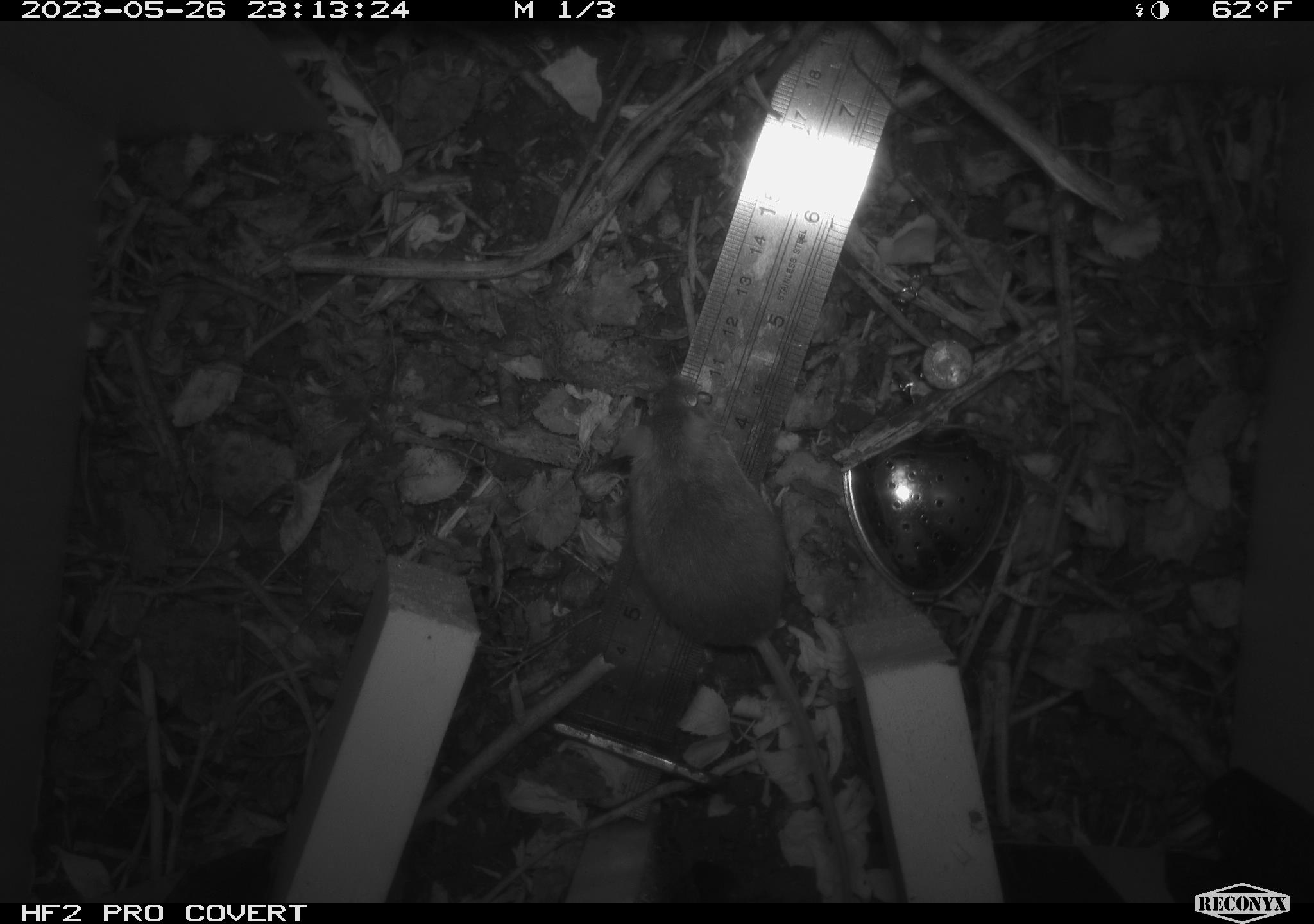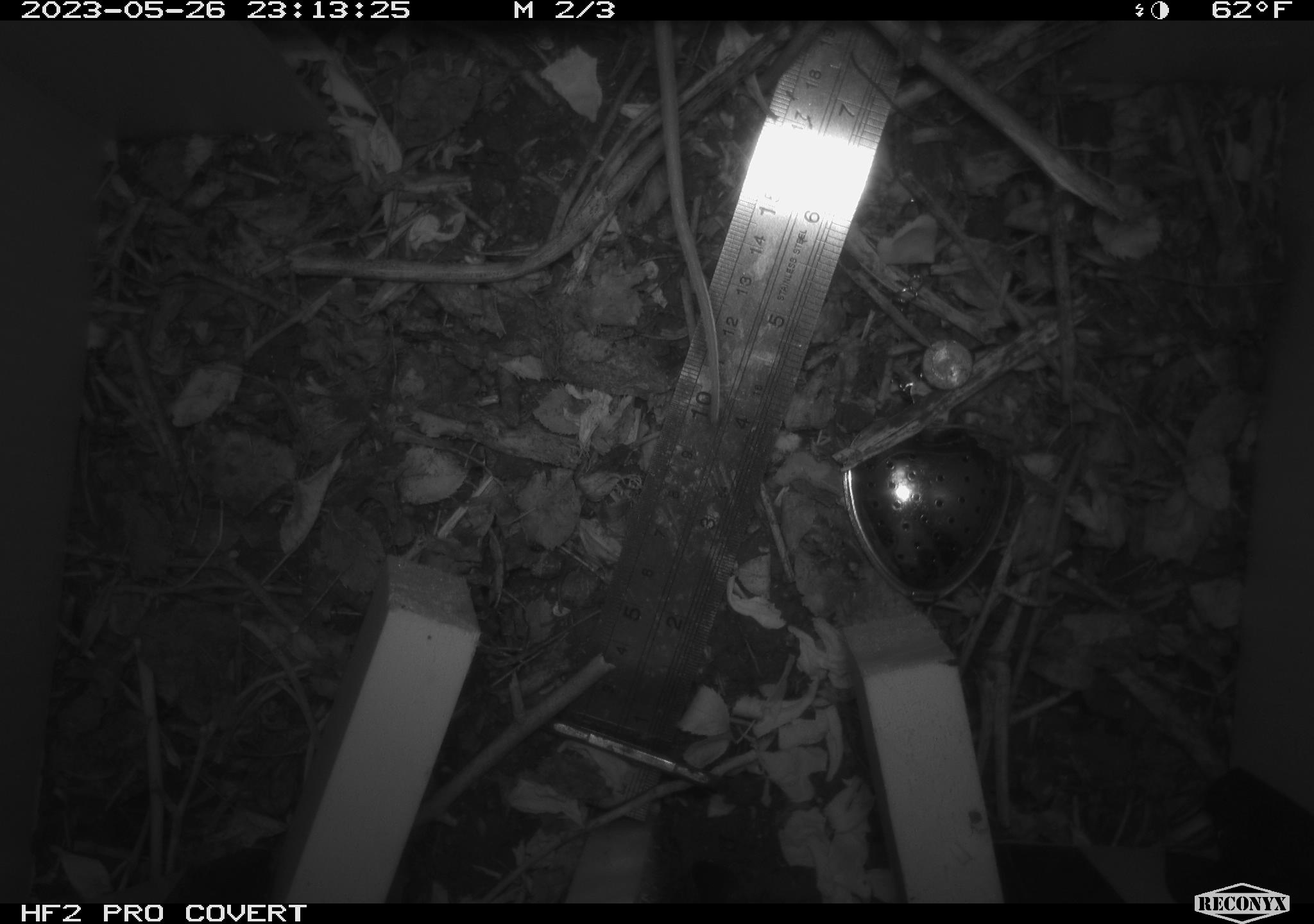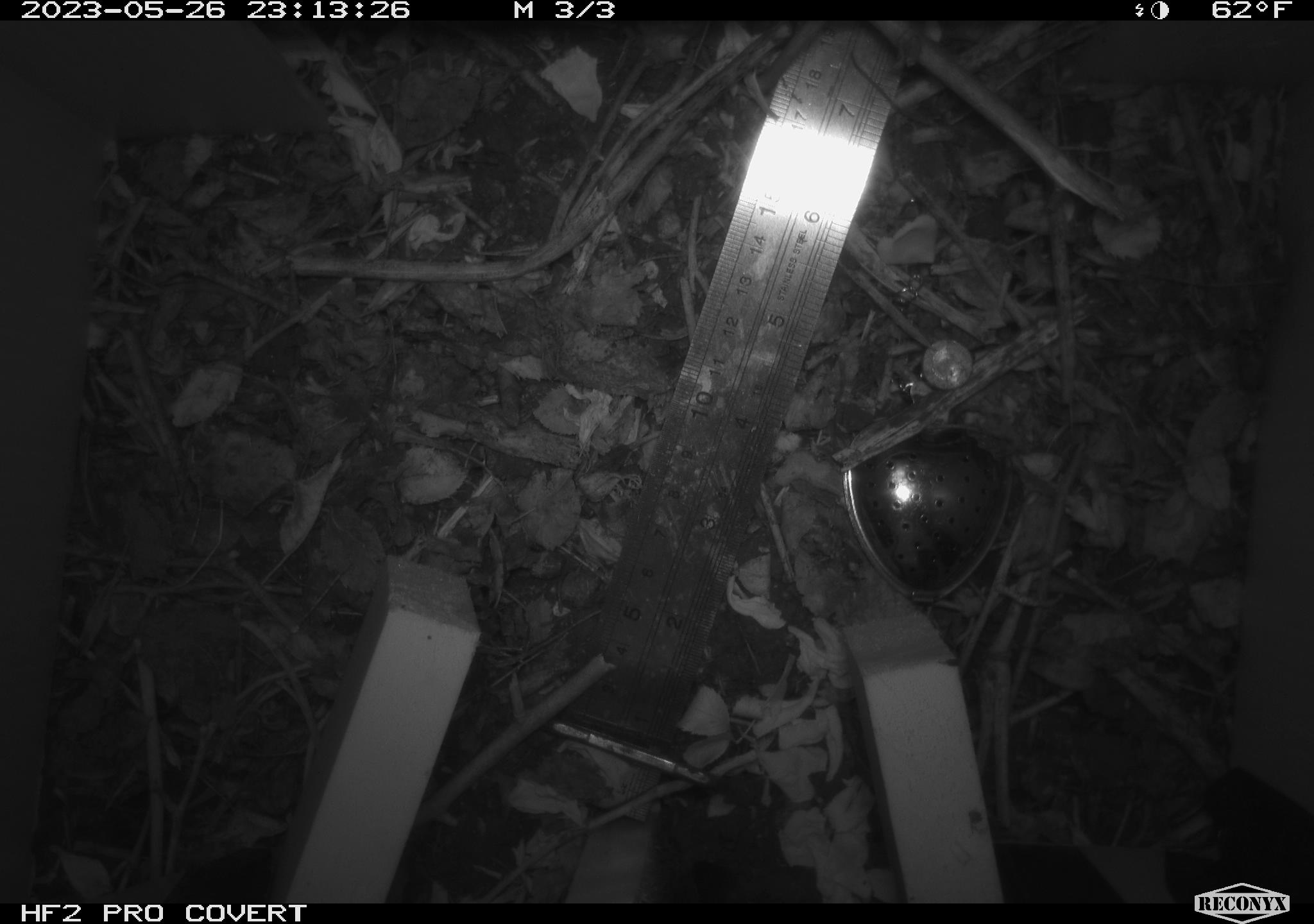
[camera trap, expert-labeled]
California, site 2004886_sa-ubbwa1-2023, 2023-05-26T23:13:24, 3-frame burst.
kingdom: Animalia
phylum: Chordata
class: Mammalia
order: Rodentia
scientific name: Rodentia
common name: mouse species